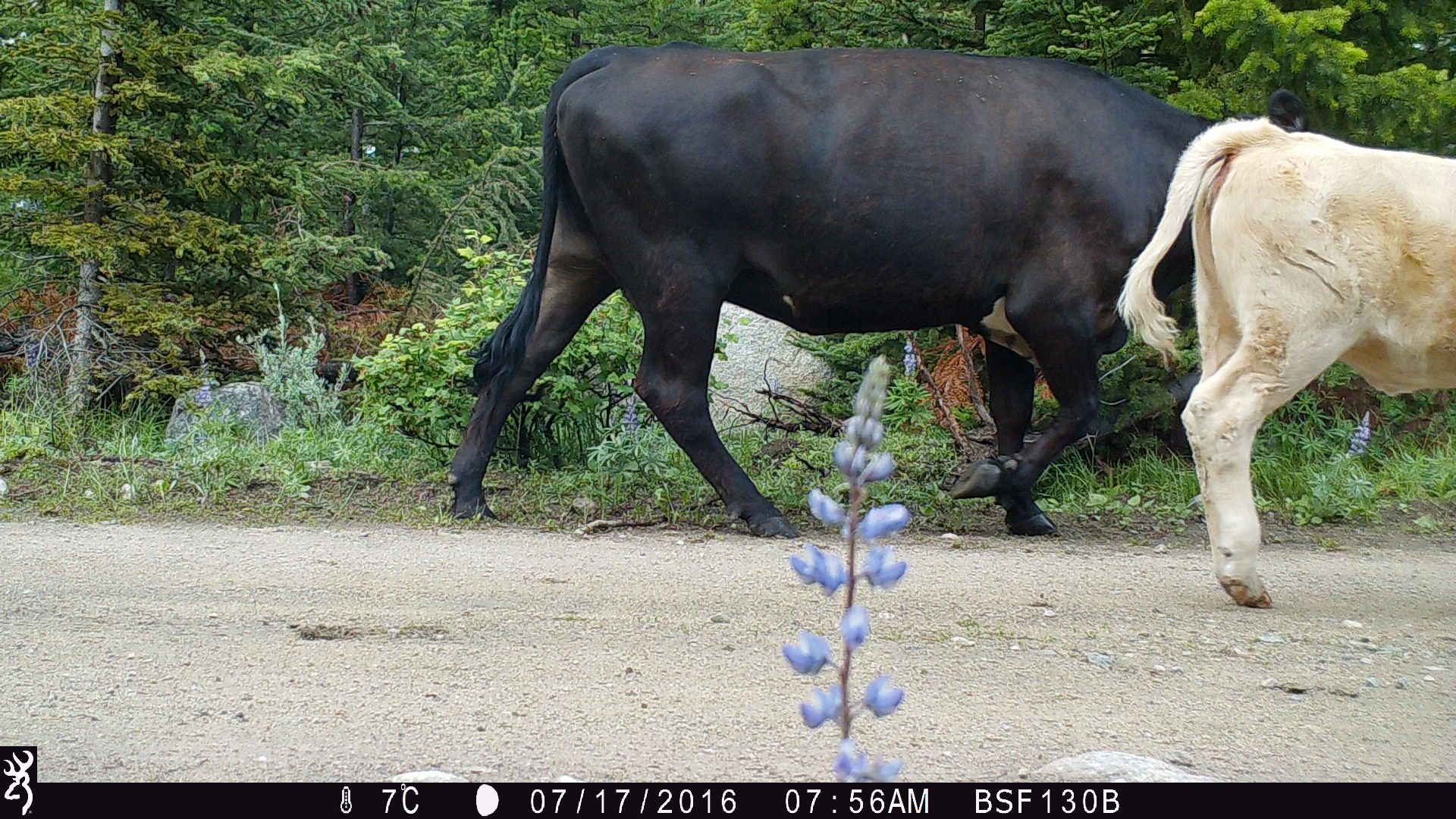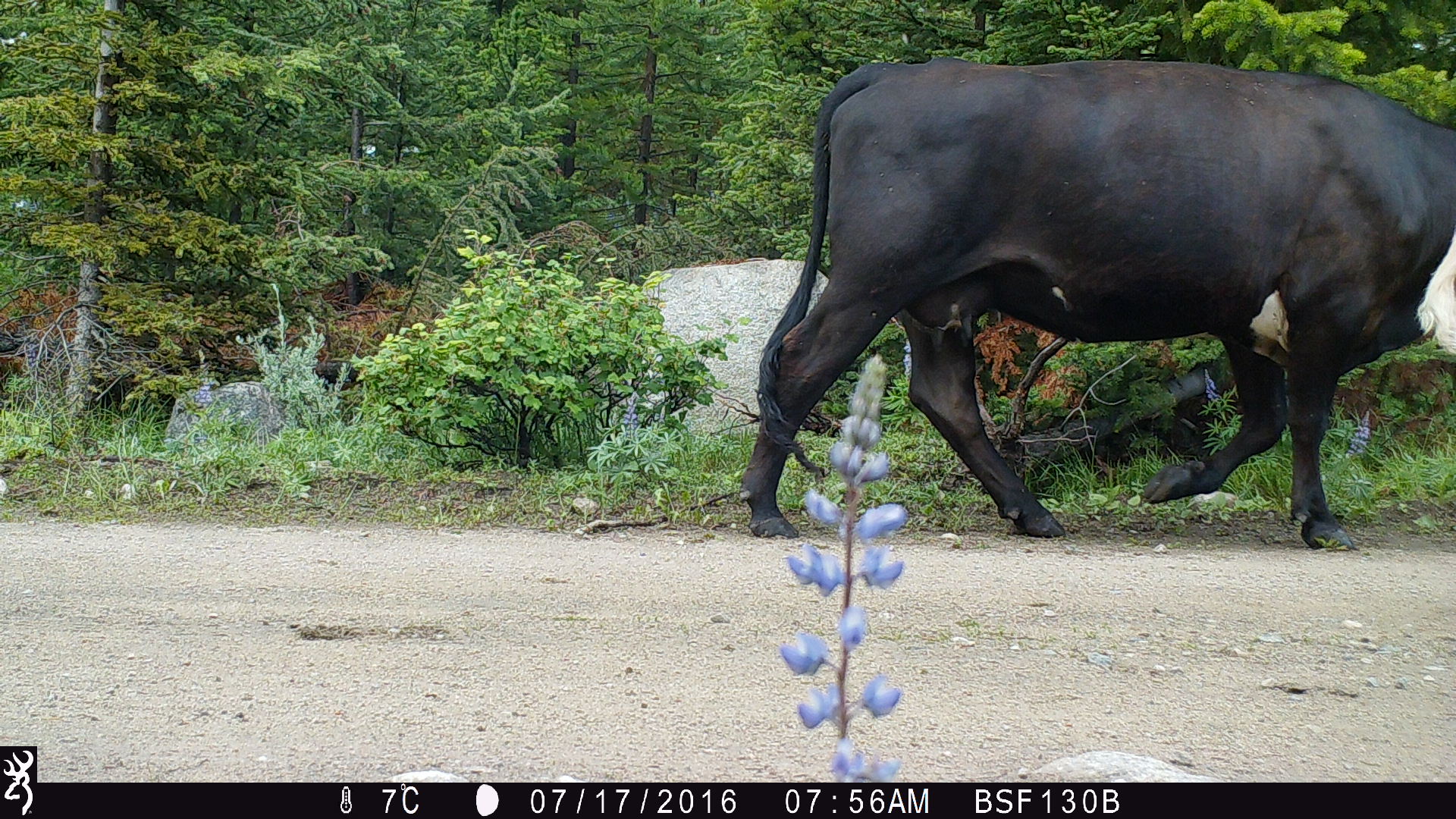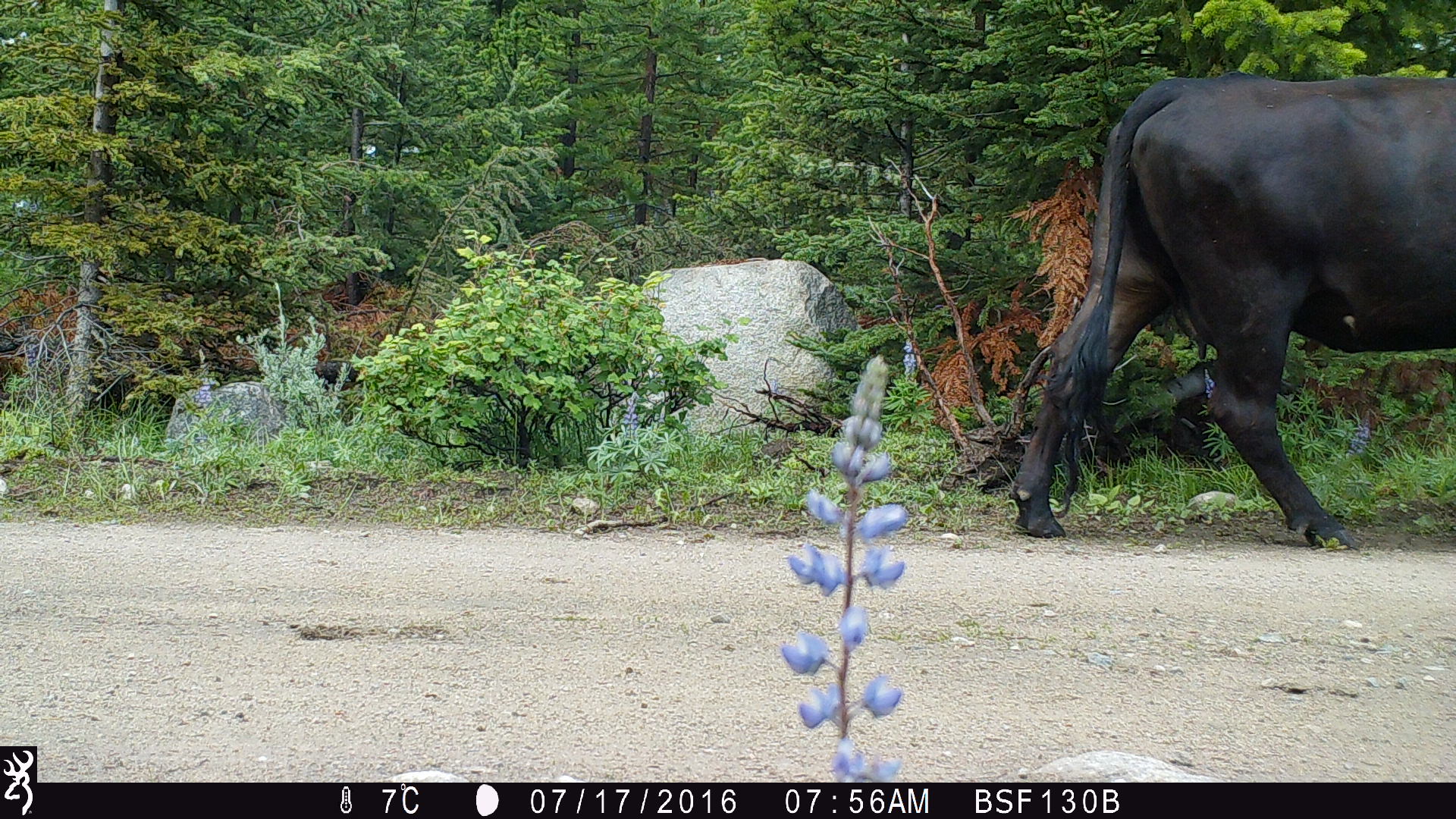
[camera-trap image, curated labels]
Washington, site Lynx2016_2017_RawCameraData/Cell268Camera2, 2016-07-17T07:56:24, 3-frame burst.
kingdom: Animalia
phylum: Chordata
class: Mammalia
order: Artiodactyla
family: Bovidae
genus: Bos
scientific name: Bos taurus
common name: domestic cattle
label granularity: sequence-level